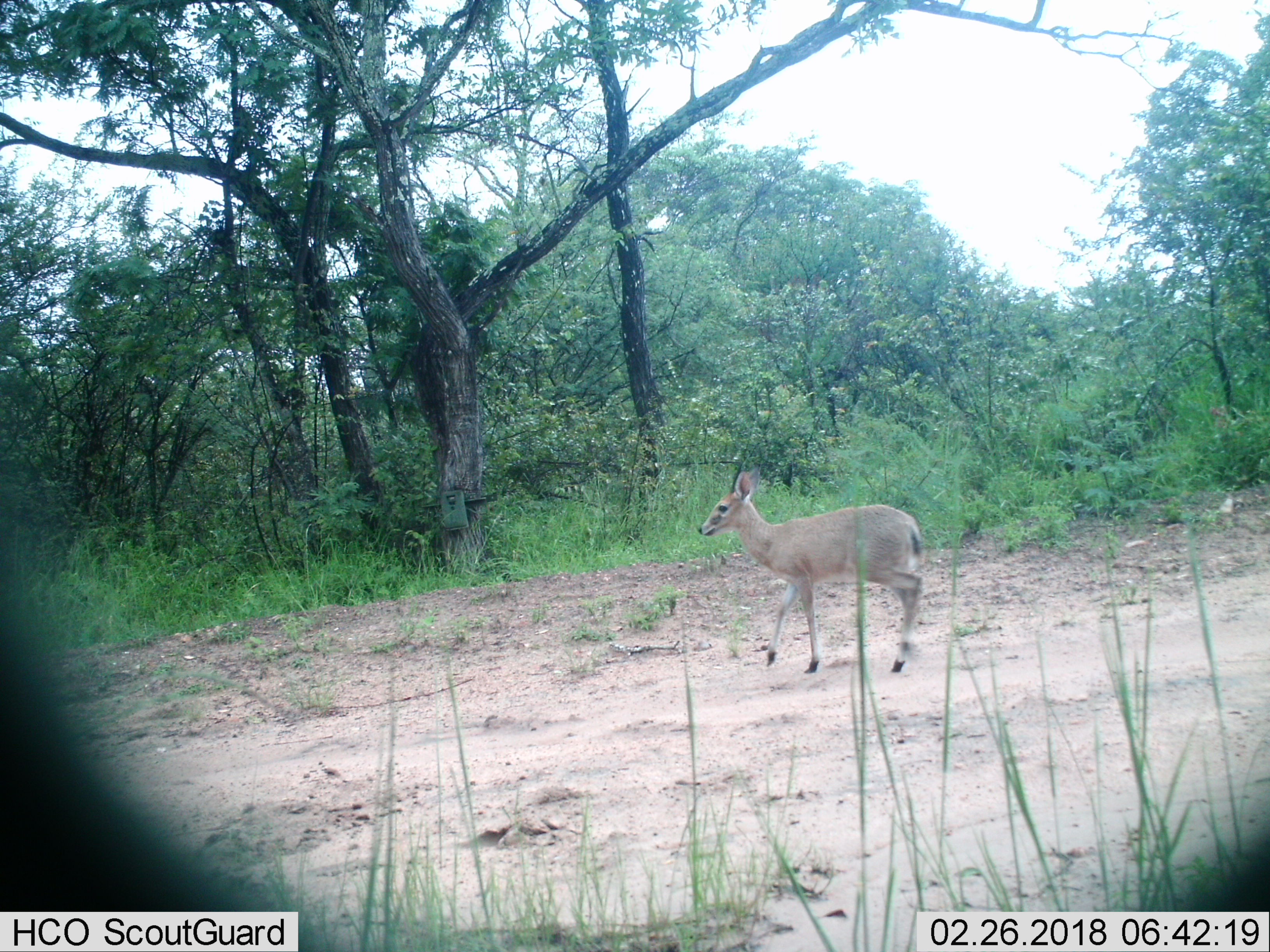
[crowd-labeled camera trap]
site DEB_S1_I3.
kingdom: Animalia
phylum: Chordata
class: Mammalia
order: Artiodactyla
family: Bovidae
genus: Sylvicapra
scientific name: Sylvicapra grimmia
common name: common duiker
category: duikercommongrey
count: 1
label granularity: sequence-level